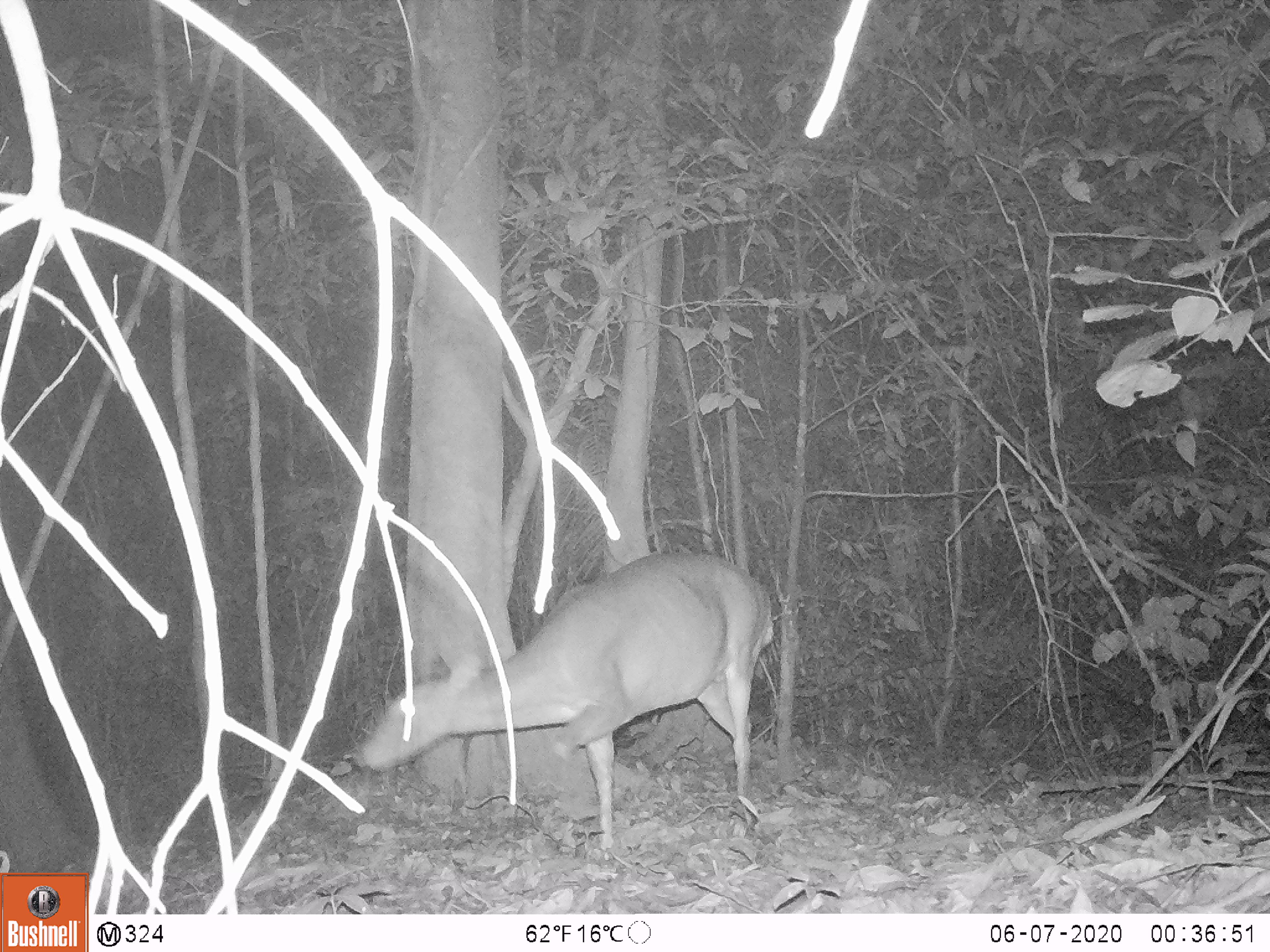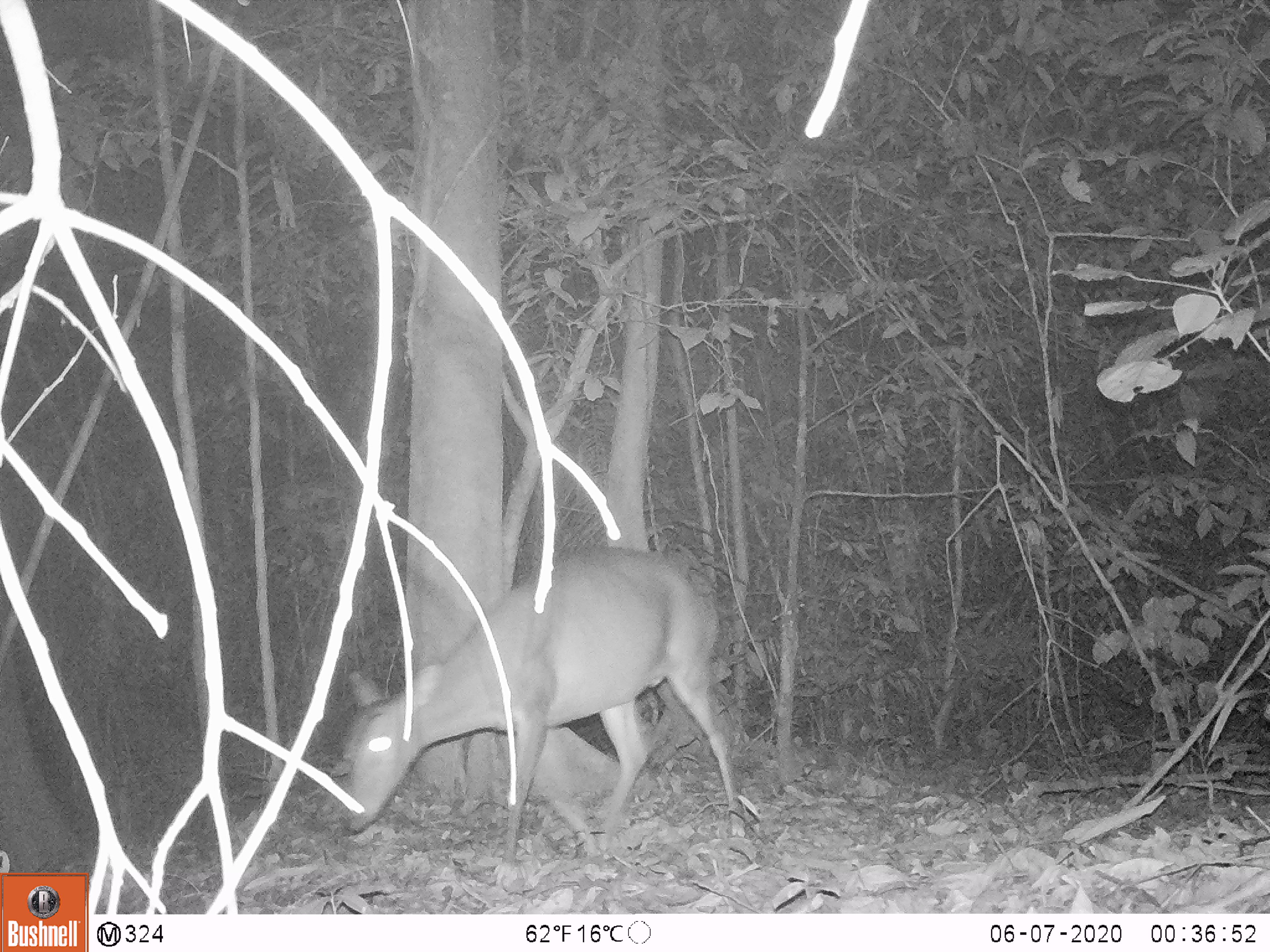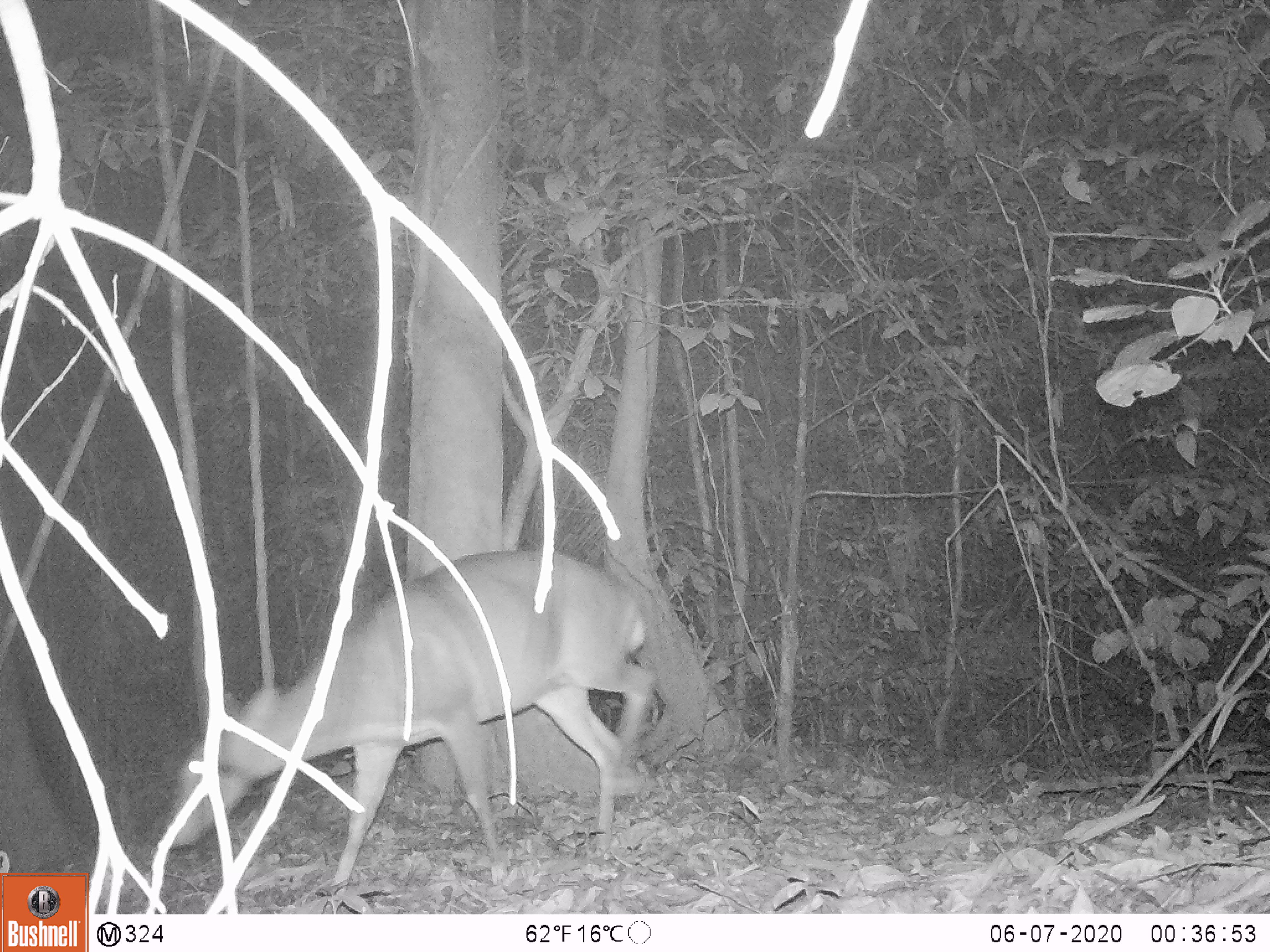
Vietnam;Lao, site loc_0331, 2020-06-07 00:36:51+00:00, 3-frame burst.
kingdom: Animalia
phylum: Chordata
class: Mammalia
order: Artiodactyla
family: Cervidae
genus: Muntiacus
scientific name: Muntiacus vuquangensis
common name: large-antlered muntjac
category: large antlered muntjac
Large antlered muntjac (large-antlered muntjac) (Muntiacus vuquangensis). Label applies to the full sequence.